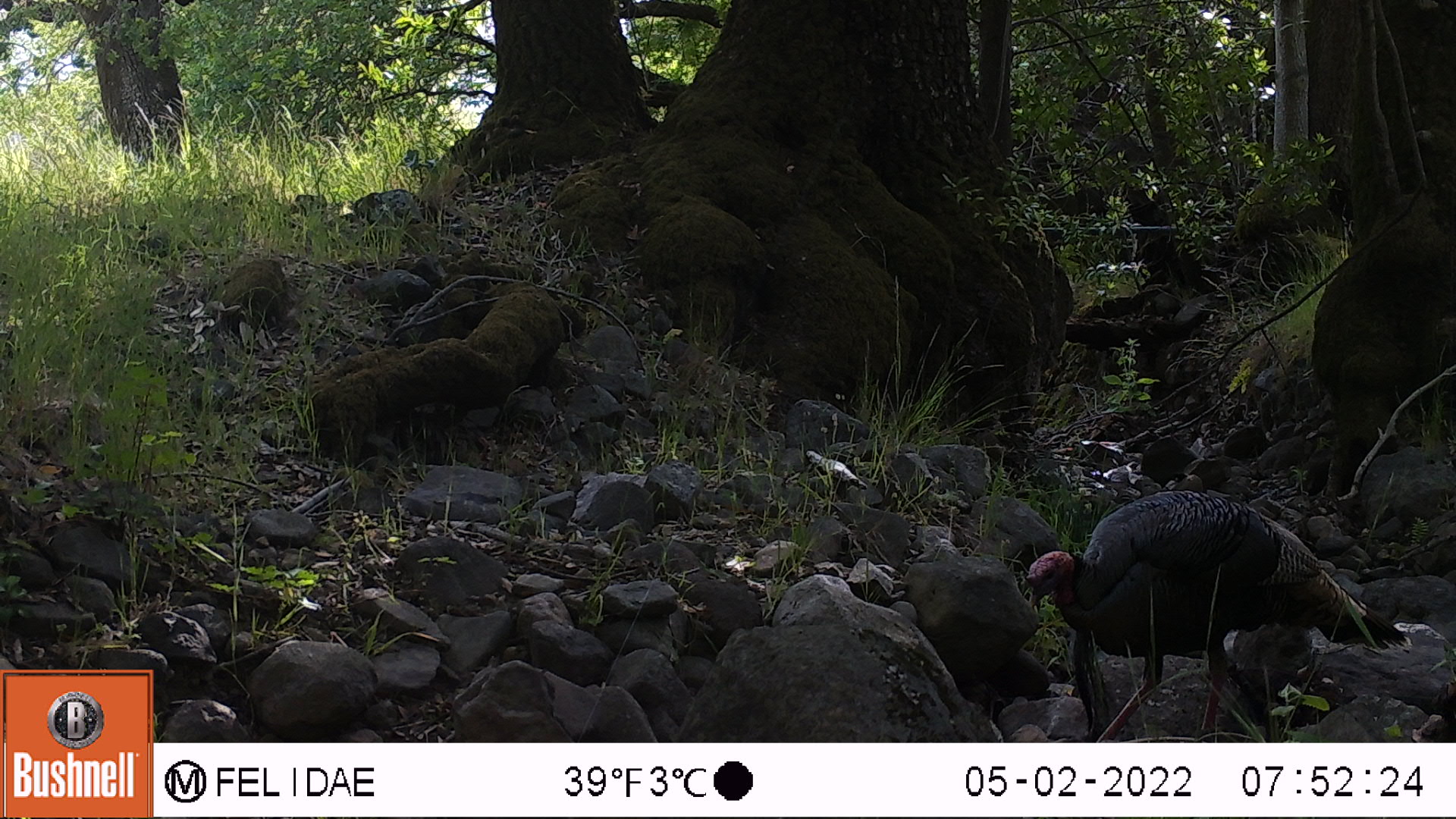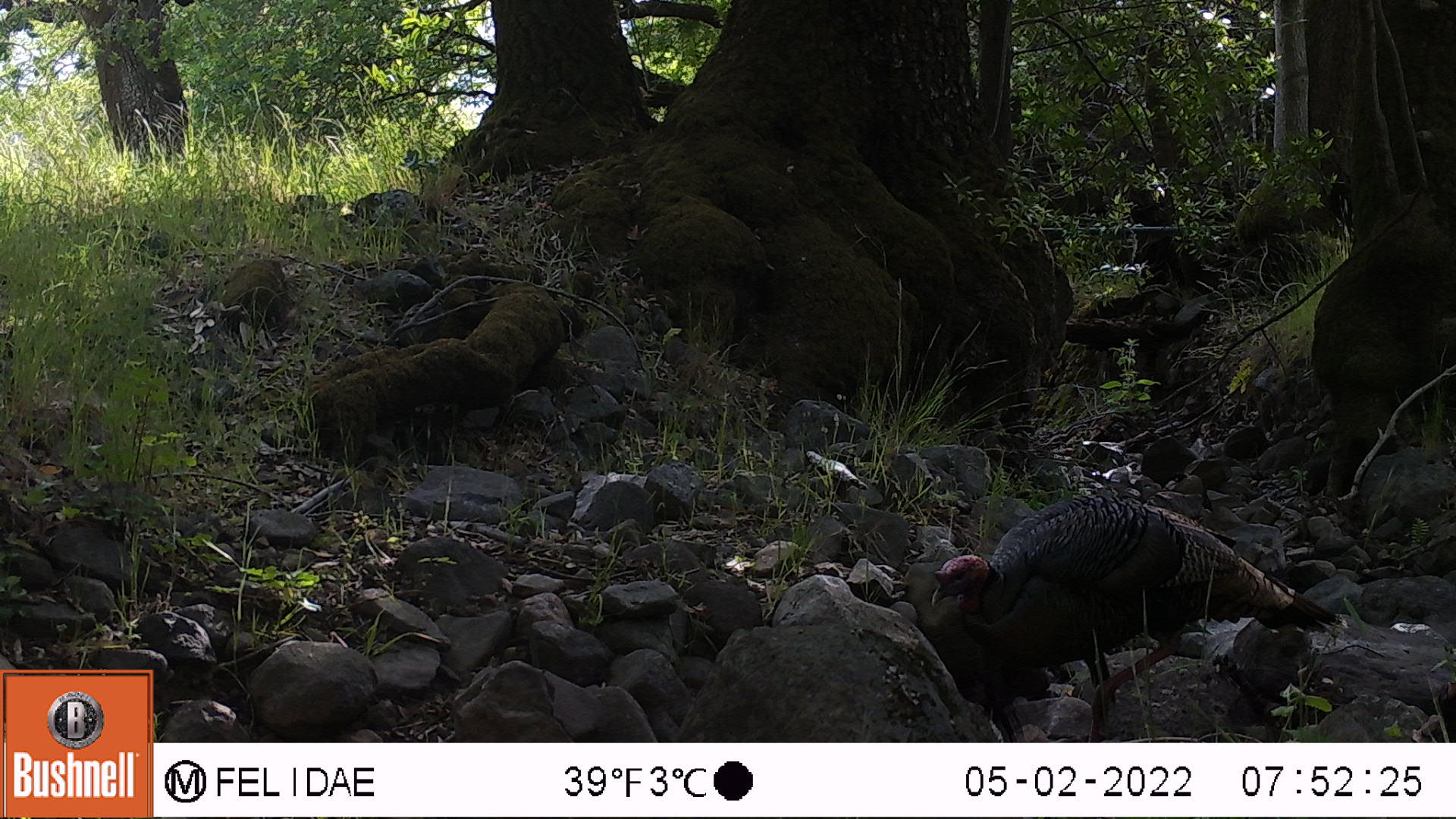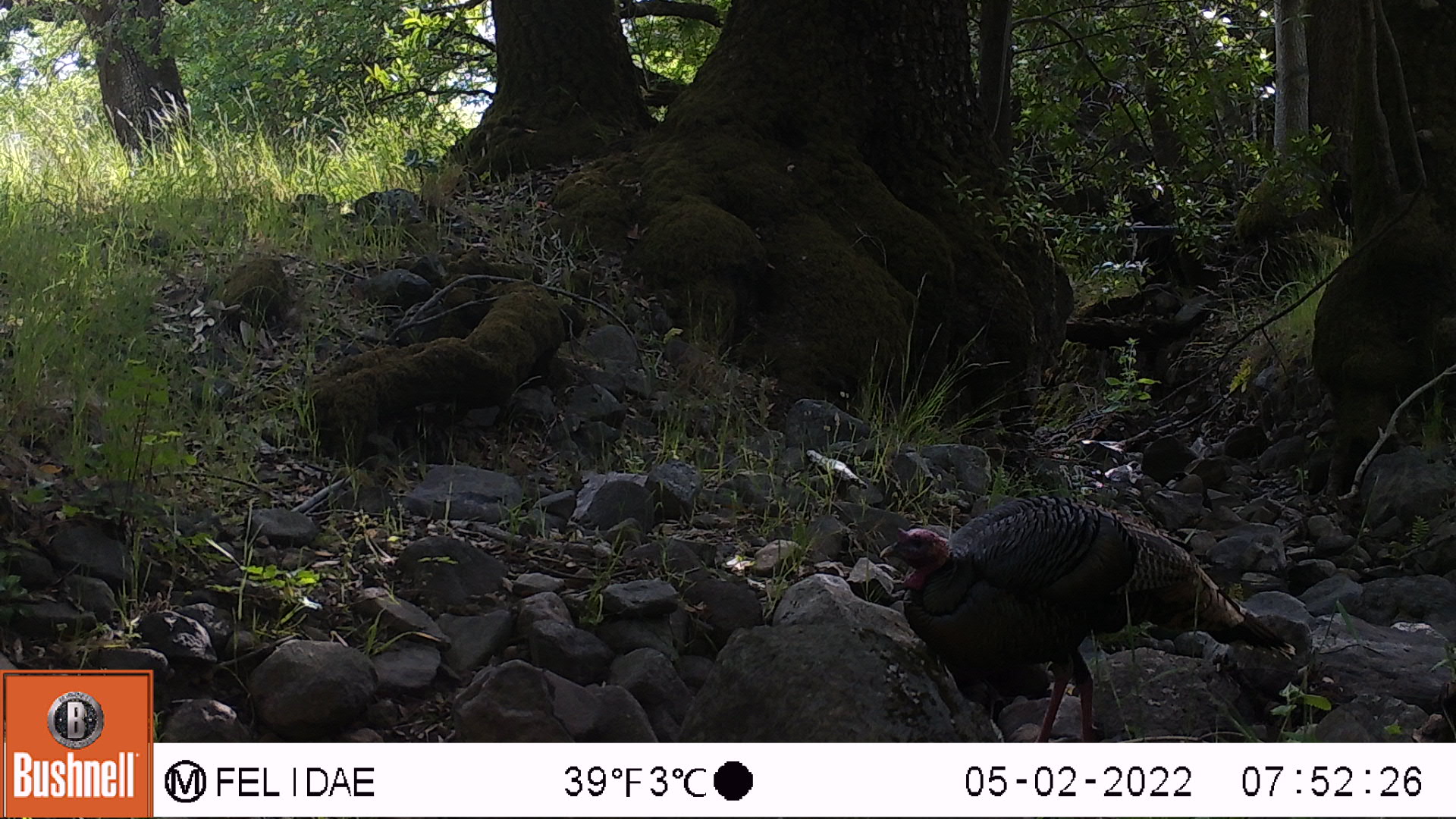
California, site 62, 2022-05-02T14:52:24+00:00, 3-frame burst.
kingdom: Animalia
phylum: Chordata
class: Aves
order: Galliformes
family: Phasianidae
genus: Meleagris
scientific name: Meleagris gallopavo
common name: turkey